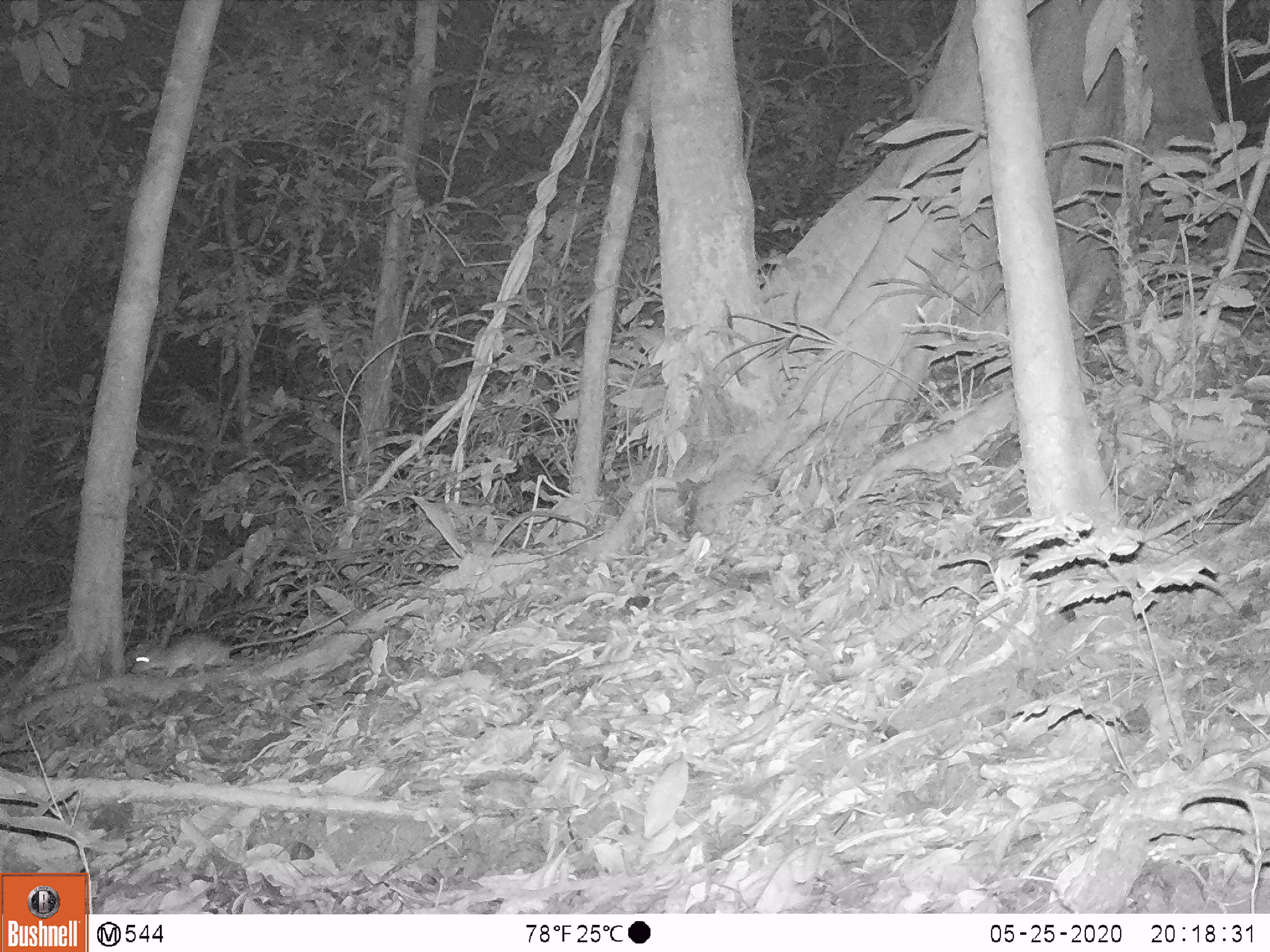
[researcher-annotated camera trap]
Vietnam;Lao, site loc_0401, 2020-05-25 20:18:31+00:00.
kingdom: Animalia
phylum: Chordata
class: Mammalia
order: Rodentia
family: Muridae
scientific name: Muridae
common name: old-world mice and rats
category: unidentified murid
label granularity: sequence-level